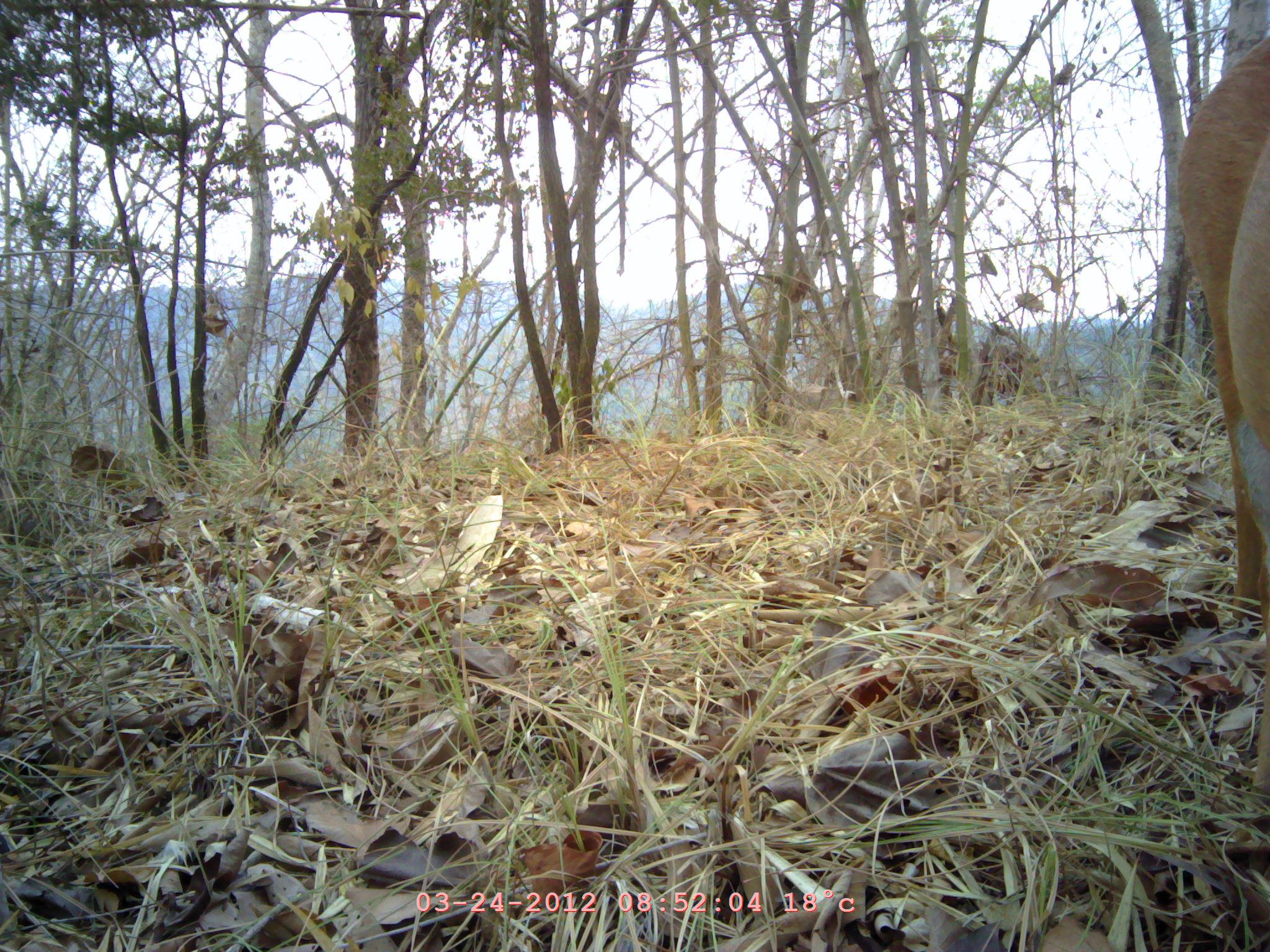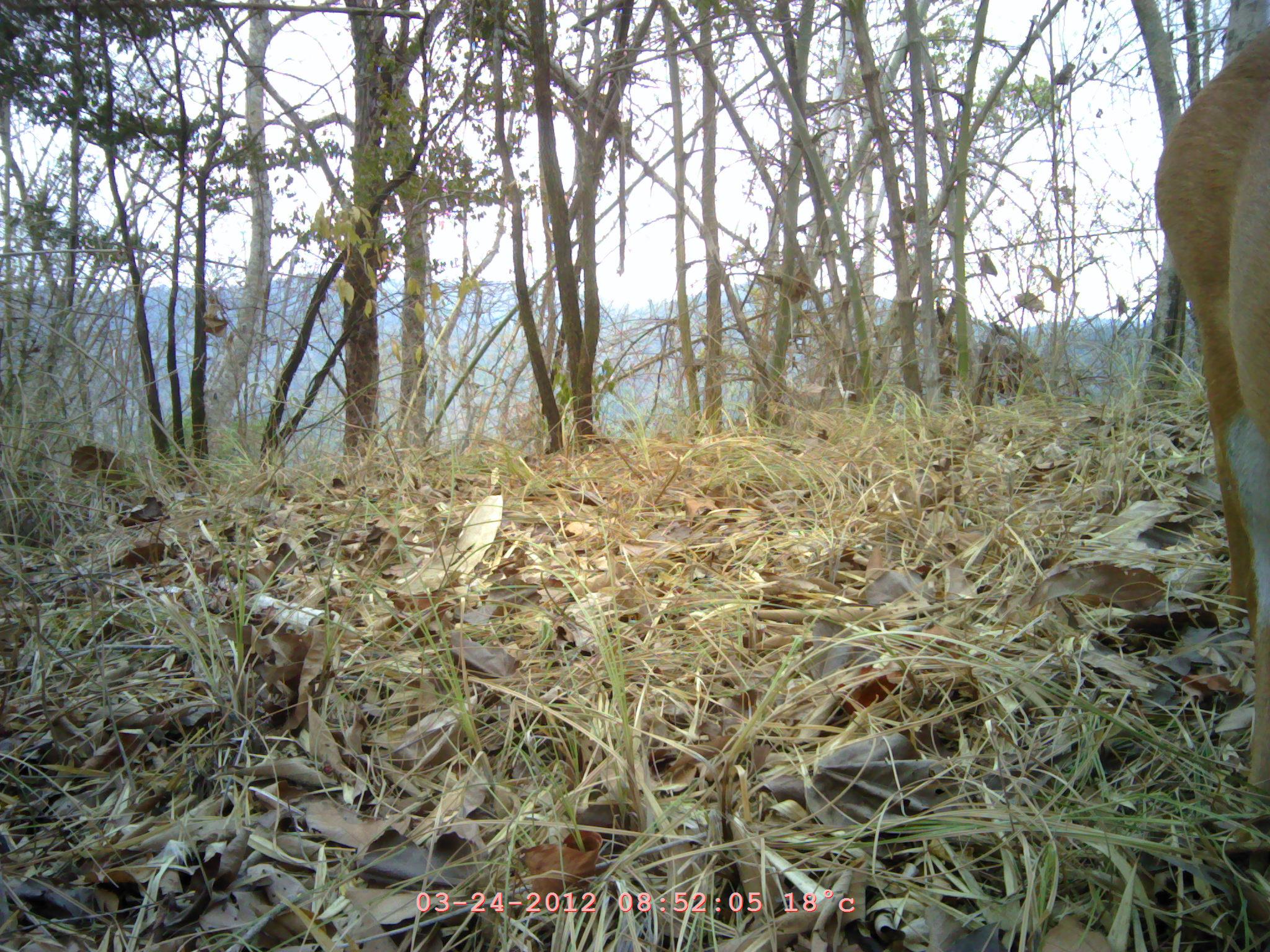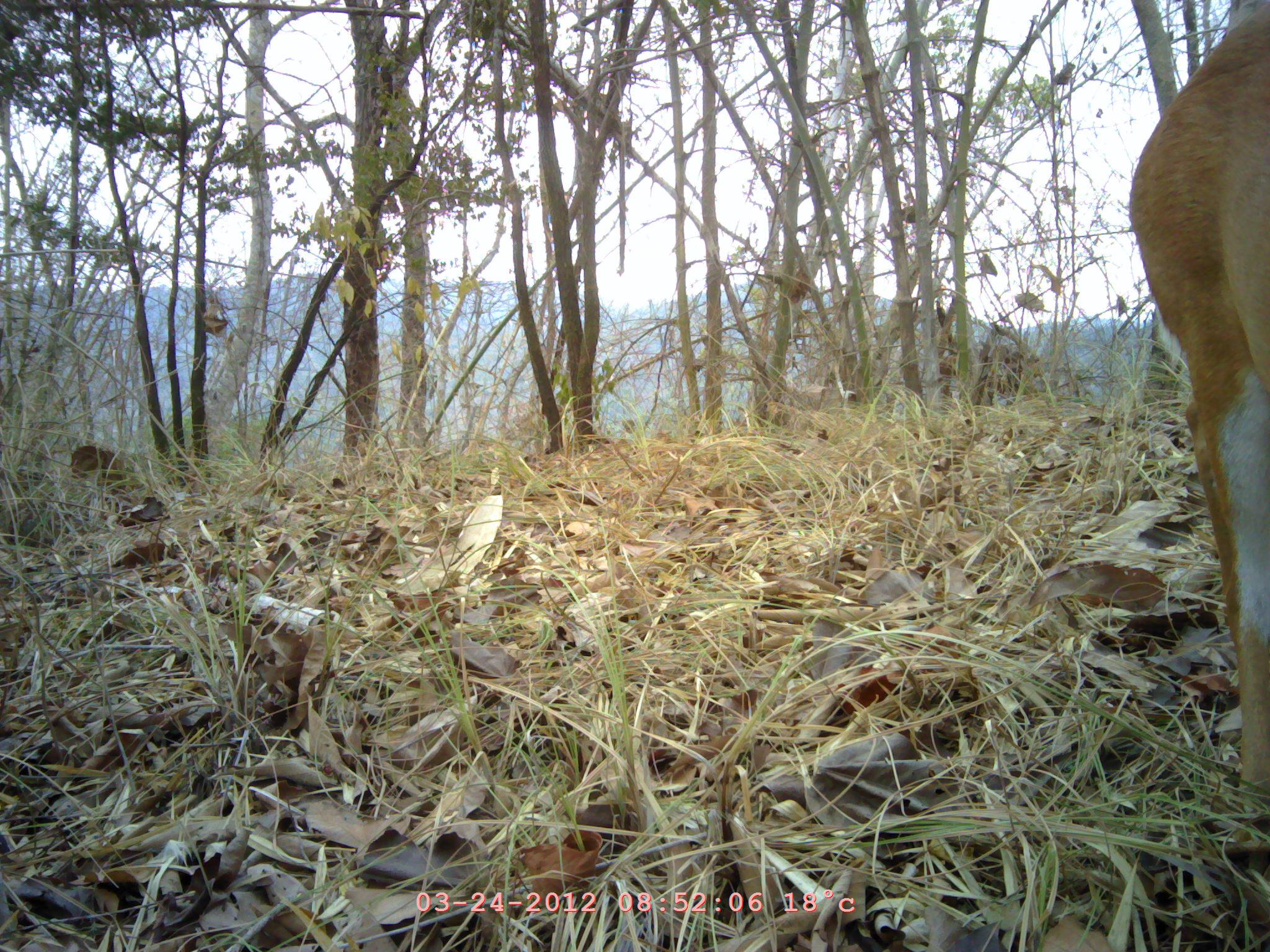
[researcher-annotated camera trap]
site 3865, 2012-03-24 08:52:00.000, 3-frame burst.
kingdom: Animalia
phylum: Chordata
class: Mammalia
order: Artiodactyla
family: Cervidae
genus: Muntiacus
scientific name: Muntiacus muntjak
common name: southern red muntjac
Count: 1.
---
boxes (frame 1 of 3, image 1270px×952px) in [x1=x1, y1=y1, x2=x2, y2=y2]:
muntiacus muntjak: [x1=1169, y1=31, x2=1269, y2=796]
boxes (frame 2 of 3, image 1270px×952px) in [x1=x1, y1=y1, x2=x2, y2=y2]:
muntiacus muntjak: [x1=1155, y1=23, x2=1269, y2=818]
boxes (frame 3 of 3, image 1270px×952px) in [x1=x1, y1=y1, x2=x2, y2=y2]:
muntiacus muntjak: [x1=1128, y1=2, x2=1270, y2=815]